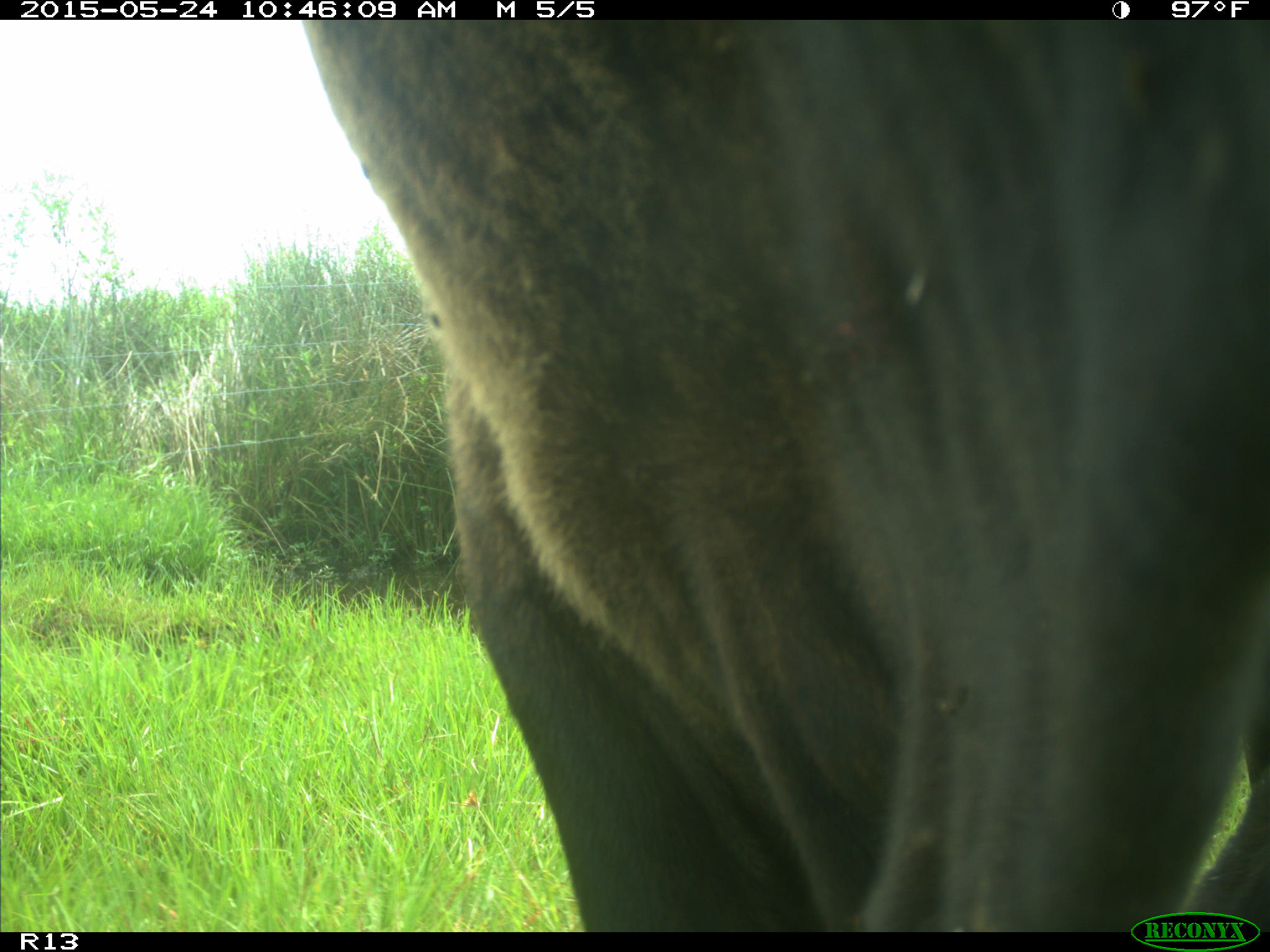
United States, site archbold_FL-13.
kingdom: Animalia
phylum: Chordata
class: Mammalia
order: Artiodactyla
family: Bovidae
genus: Bos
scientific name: Bos taurus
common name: domestic cow